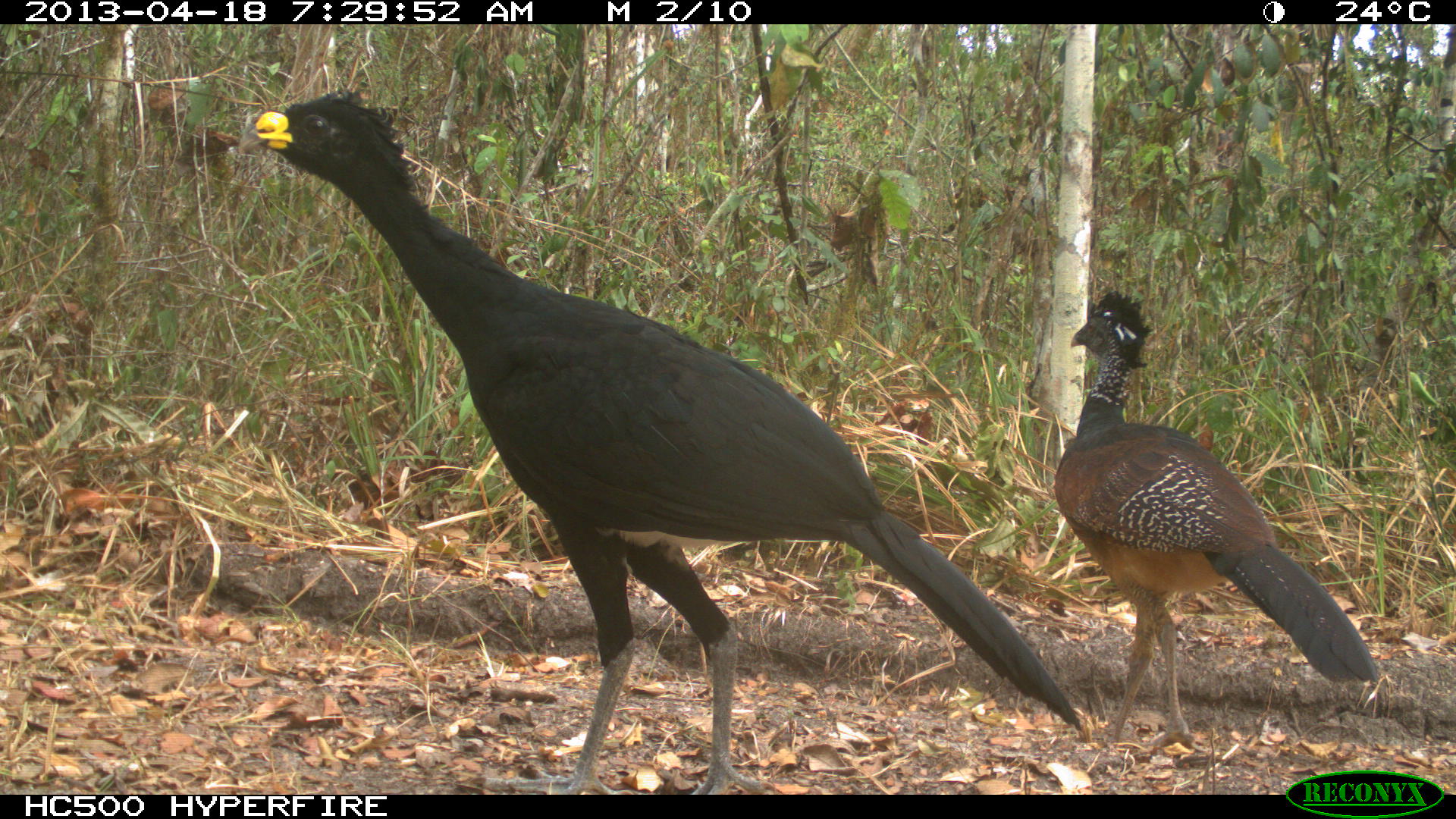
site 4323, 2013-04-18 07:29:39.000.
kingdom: Animalia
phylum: Chordata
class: Aves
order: Galliformes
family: Cracidae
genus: Crax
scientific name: Crax rubra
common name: great curassow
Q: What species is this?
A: Crax rubra (great curassow).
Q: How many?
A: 3.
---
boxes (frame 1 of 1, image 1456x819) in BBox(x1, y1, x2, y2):
crax rubra: BBox(234, 86, 1087, 793); BBox(1051, 290, 1379, 753)